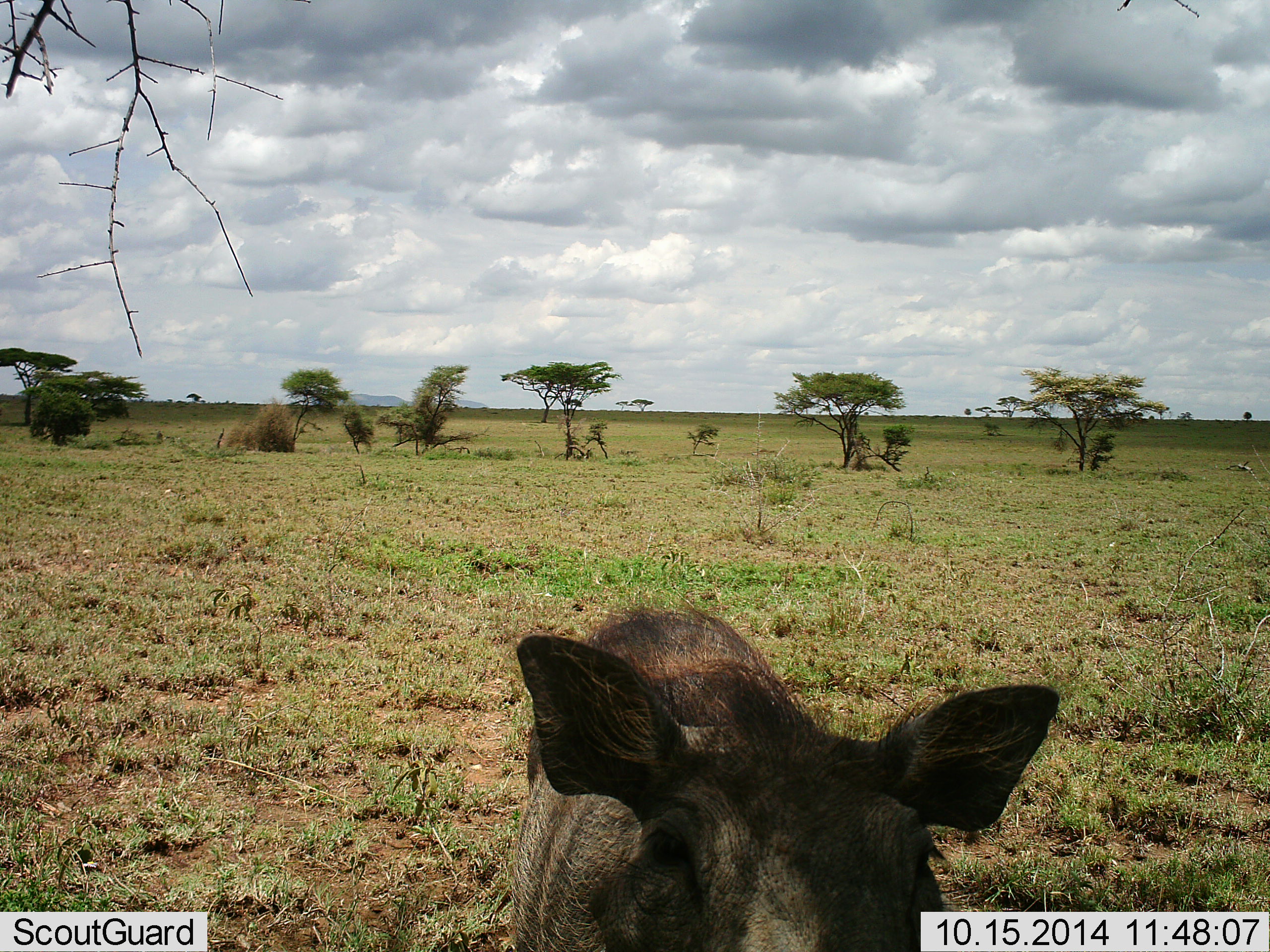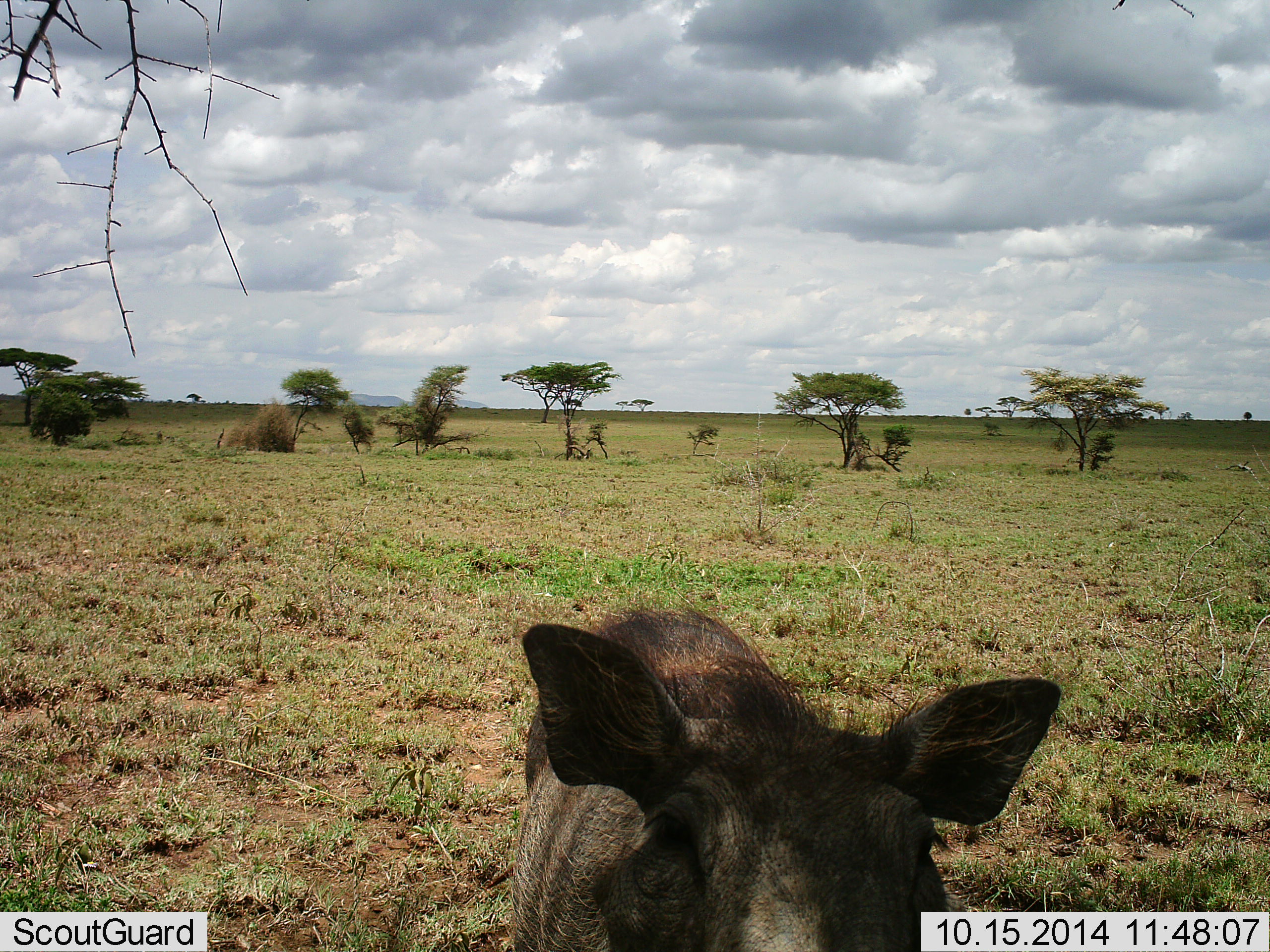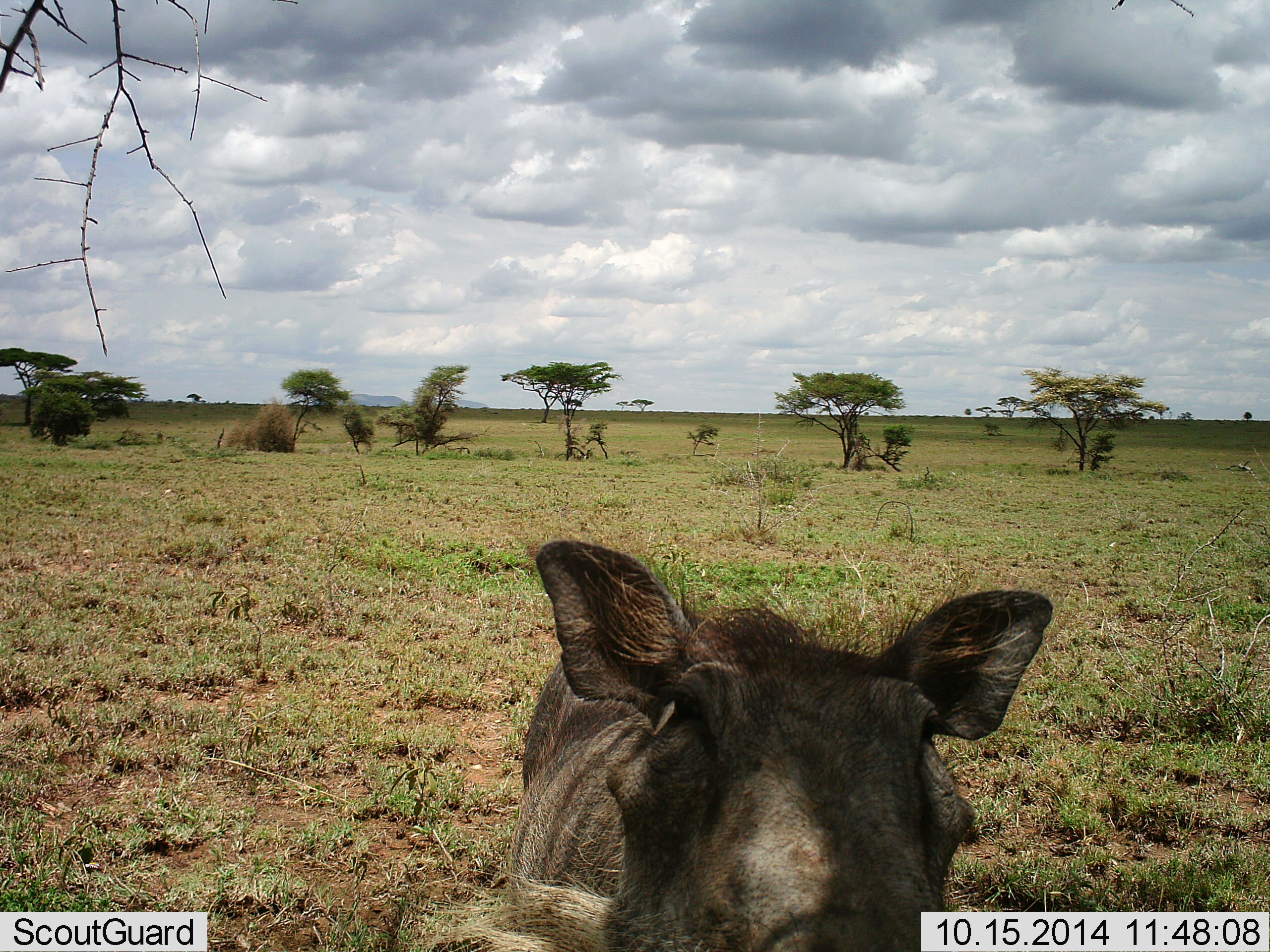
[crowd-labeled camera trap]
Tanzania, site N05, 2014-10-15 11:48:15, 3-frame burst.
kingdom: Animalia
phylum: Chordata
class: Mammalia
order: Artiodactyla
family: Suidae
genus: Phacochoerus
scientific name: Phacochoerus africanus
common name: warthog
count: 1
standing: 80%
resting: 0%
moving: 10%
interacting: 20%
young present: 0%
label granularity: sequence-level